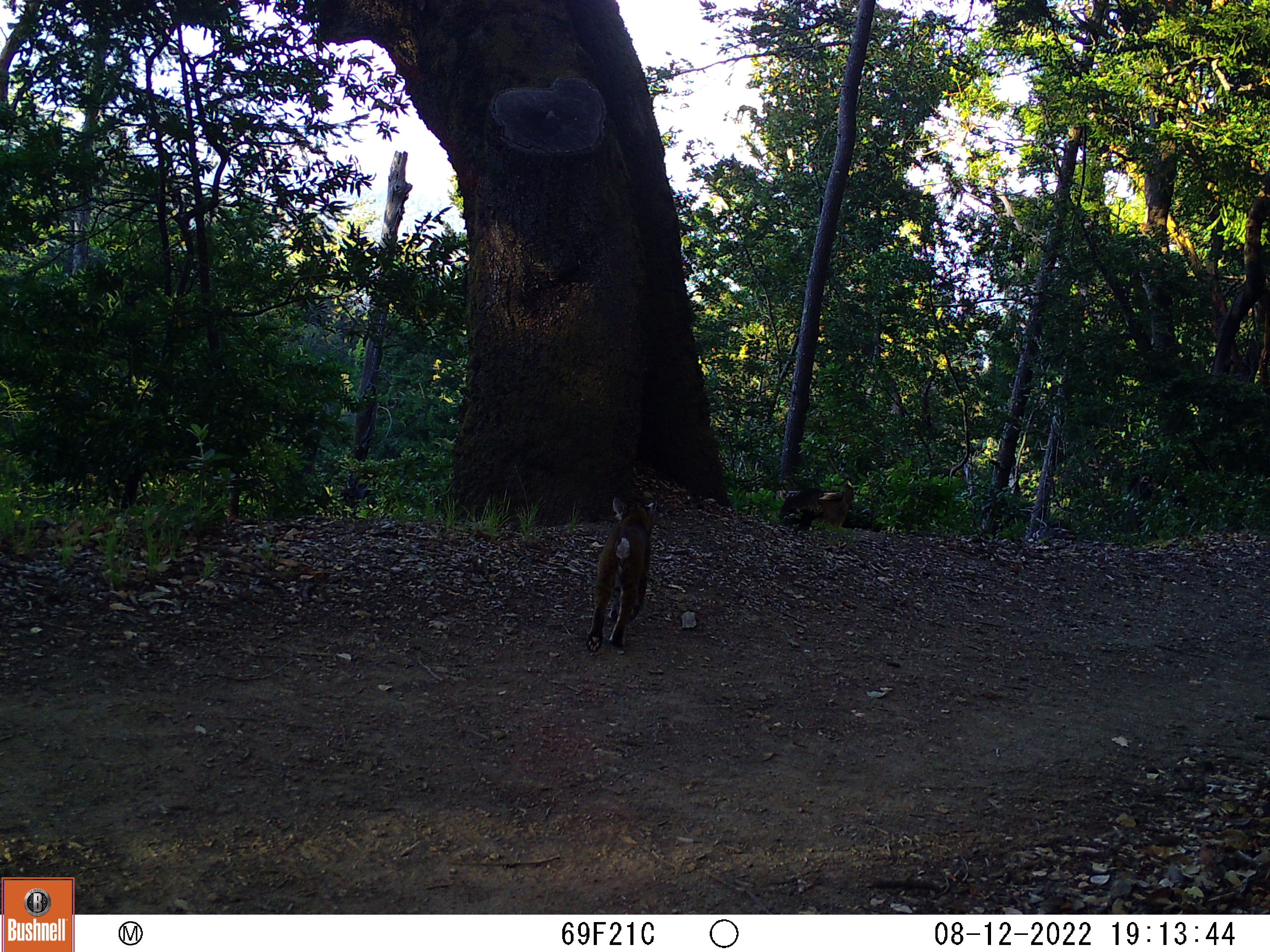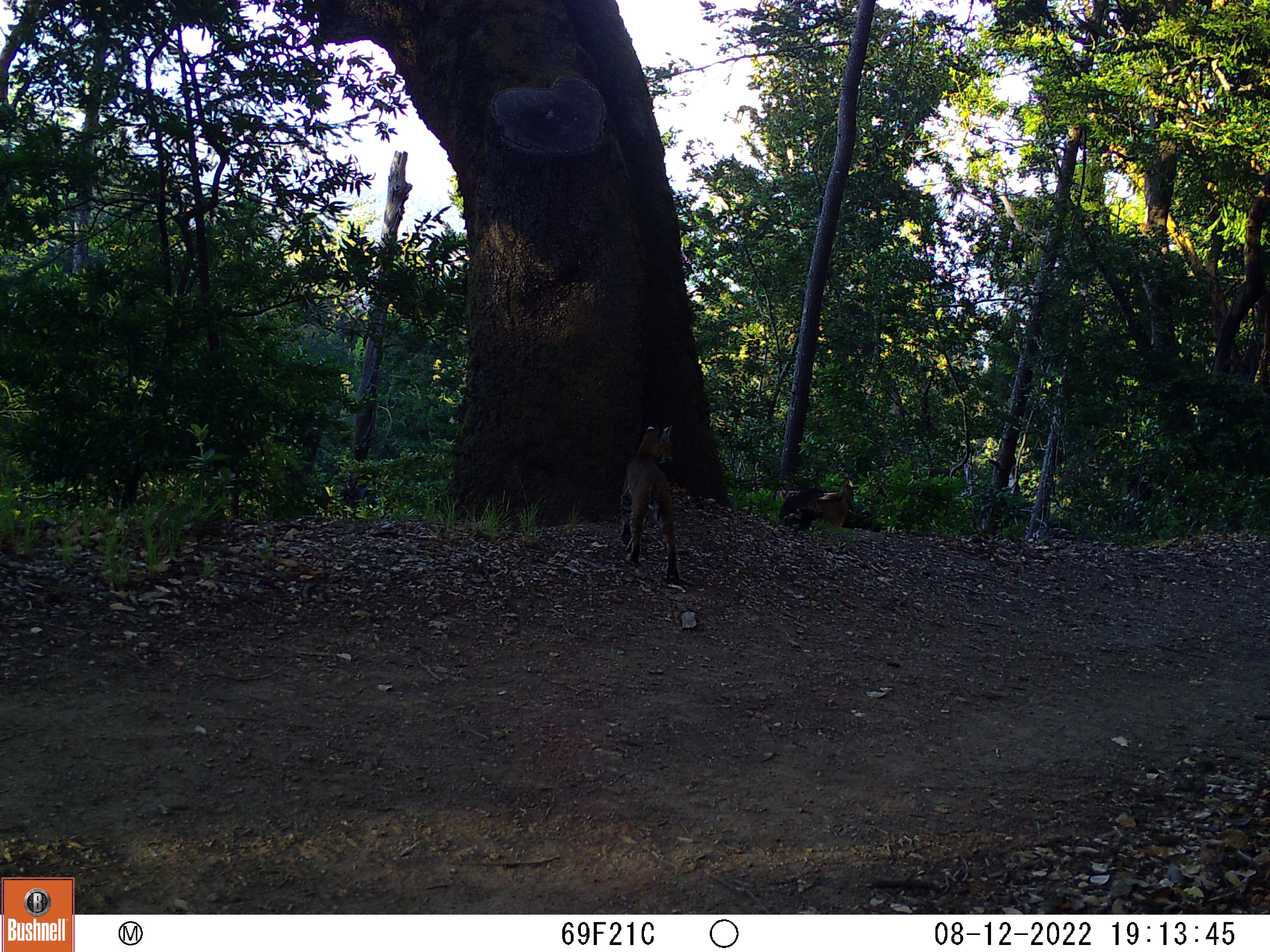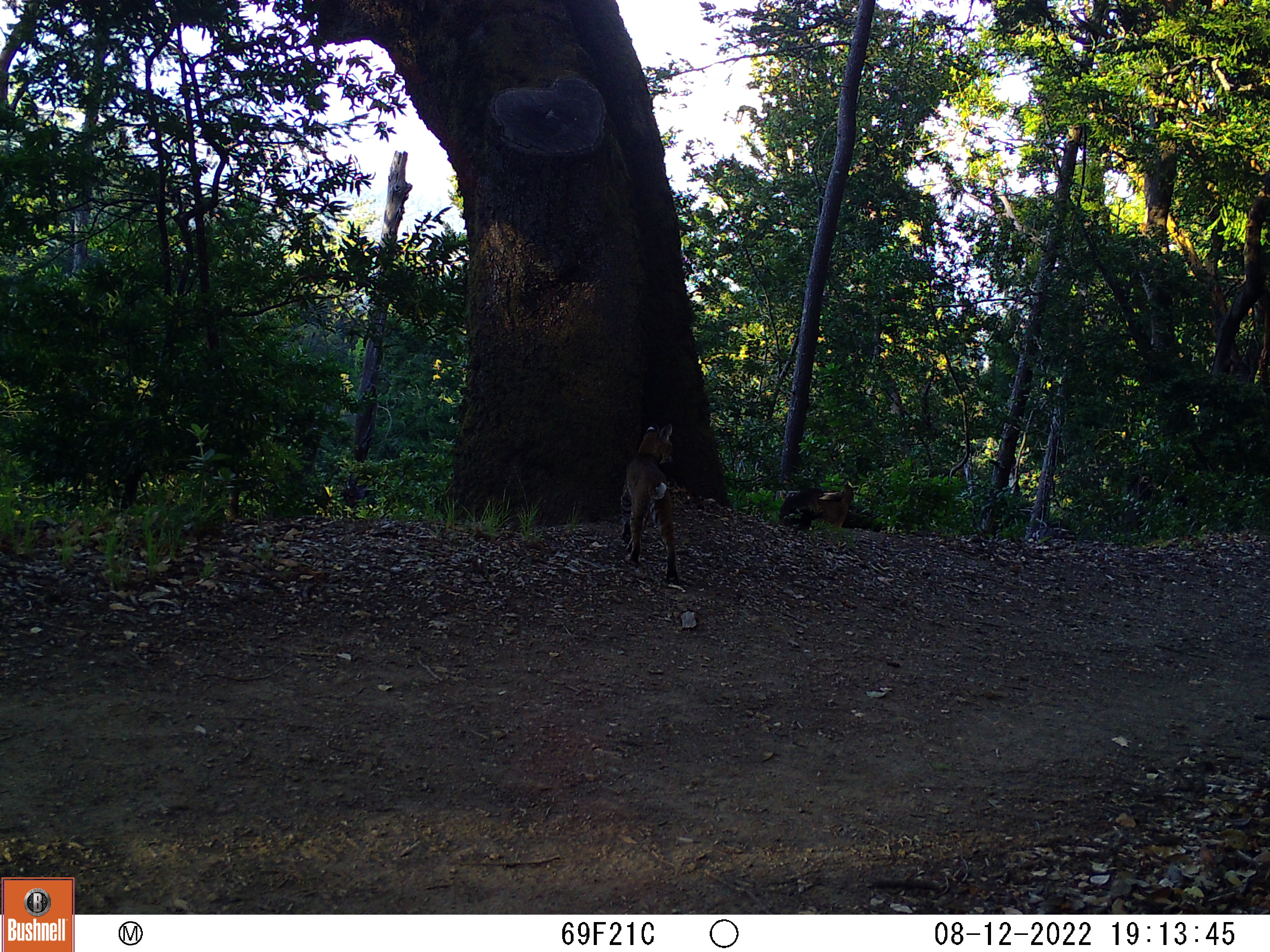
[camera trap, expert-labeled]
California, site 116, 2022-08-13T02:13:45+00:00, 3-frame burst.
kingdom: Animalia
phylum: Chordata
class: Mammalia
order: Carnivora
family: Felidae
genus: Lynx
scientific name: Lynx rufus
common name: bobcat